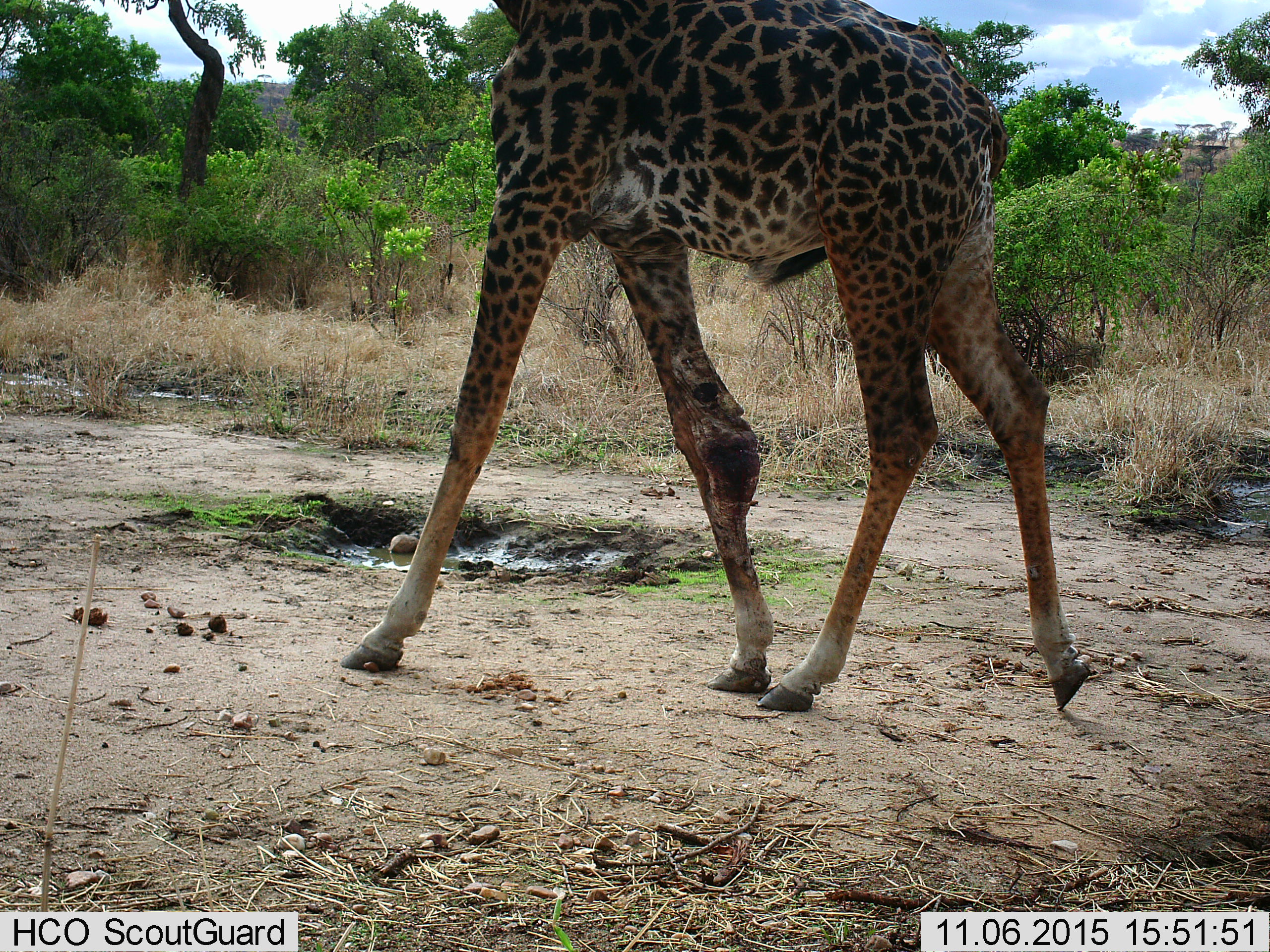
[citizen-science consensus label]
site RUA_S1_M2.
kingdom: Animalia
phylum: Chordata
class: Mammalia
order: Artiodactyla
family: Giraffidae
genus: Giraffa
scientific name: Giraffa camelopardalis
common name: giraffe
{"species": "giraffe (Giraffa camelopardalis)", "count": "1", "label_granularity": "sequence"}